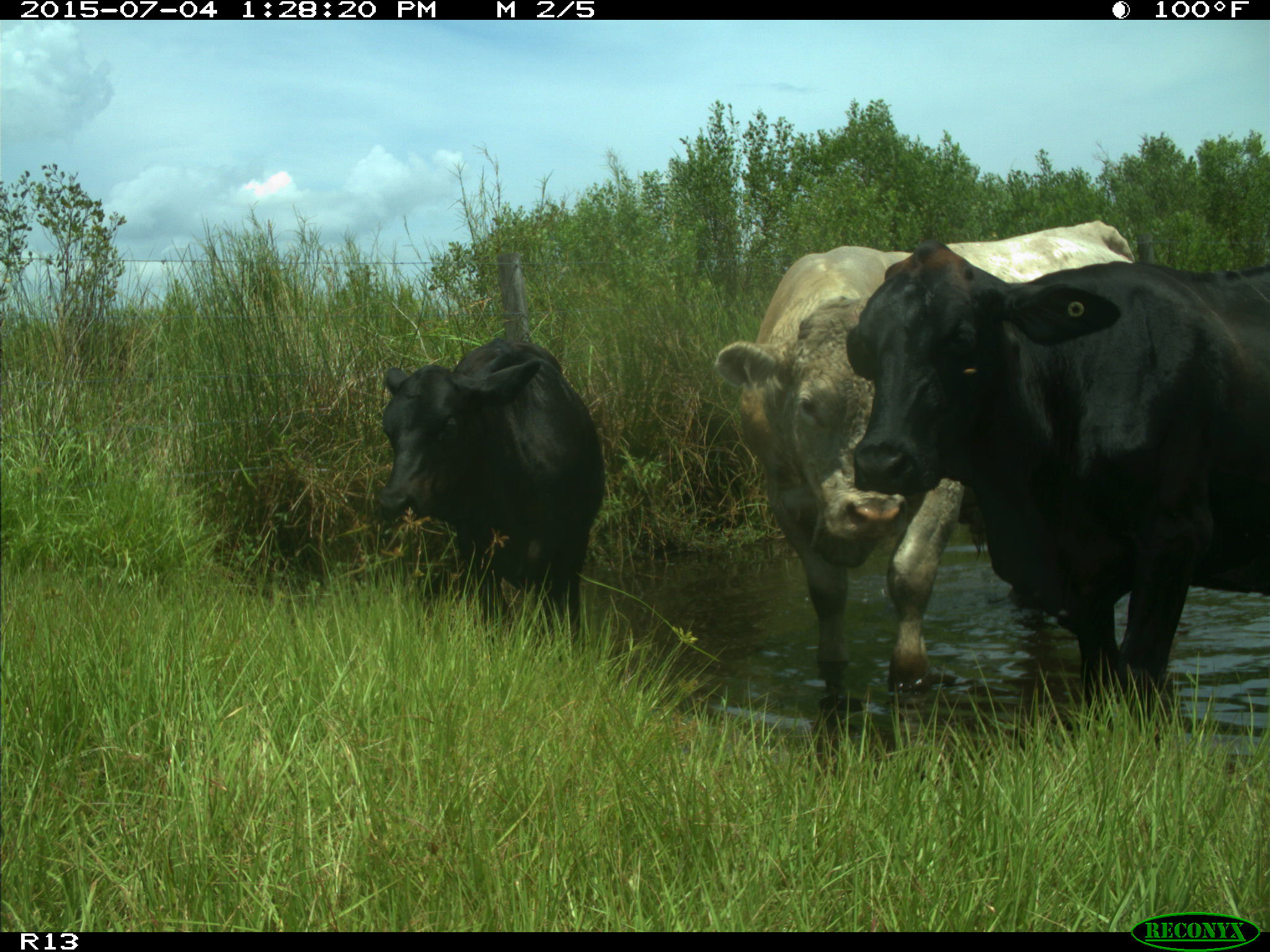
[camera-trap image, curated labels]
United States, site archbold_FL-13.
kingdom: Animalia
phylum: Chordata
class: Mammalia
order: Artiodactyla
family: Bovidae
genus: Bos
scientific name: Bos taurus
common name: domestic cow